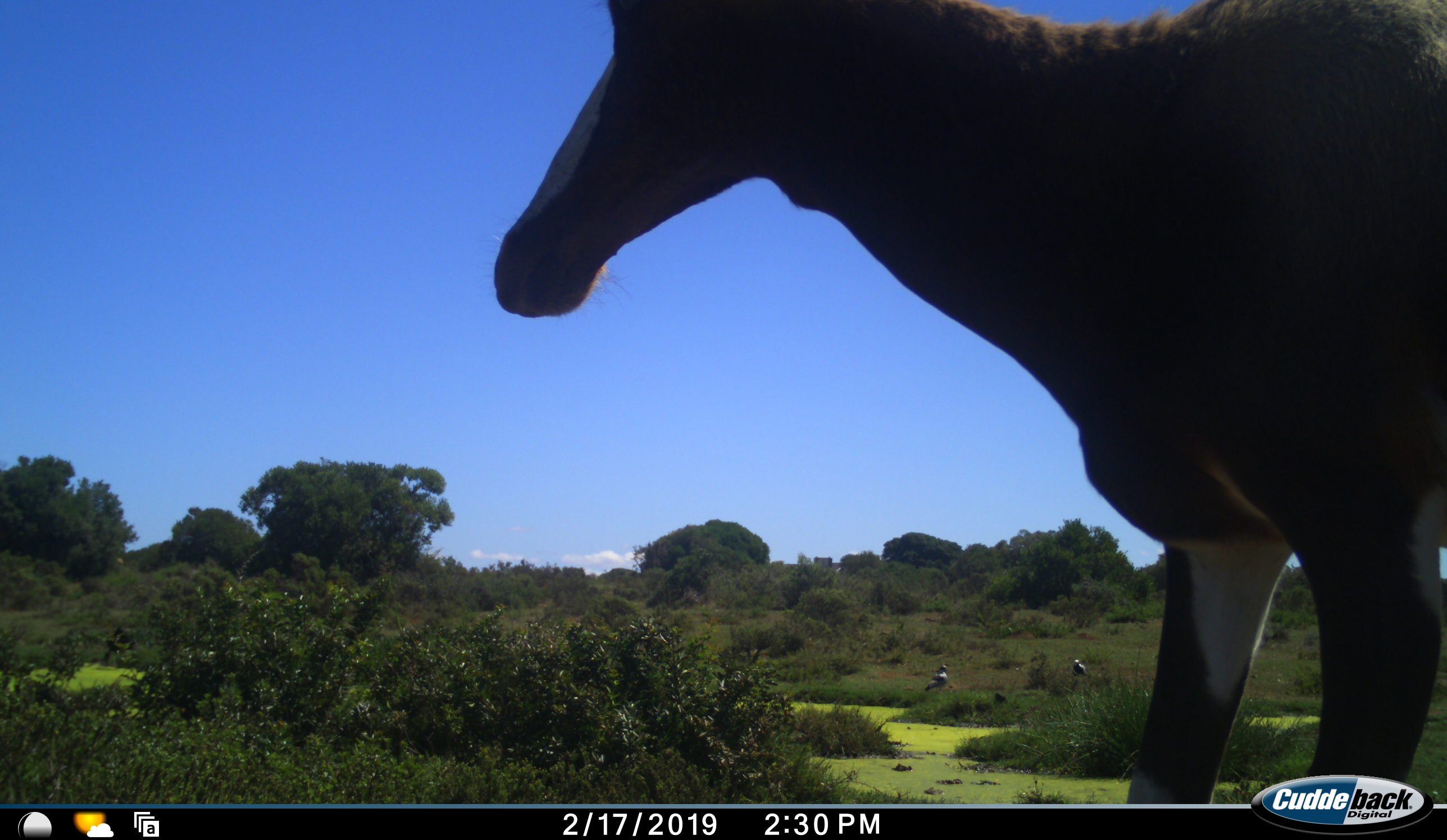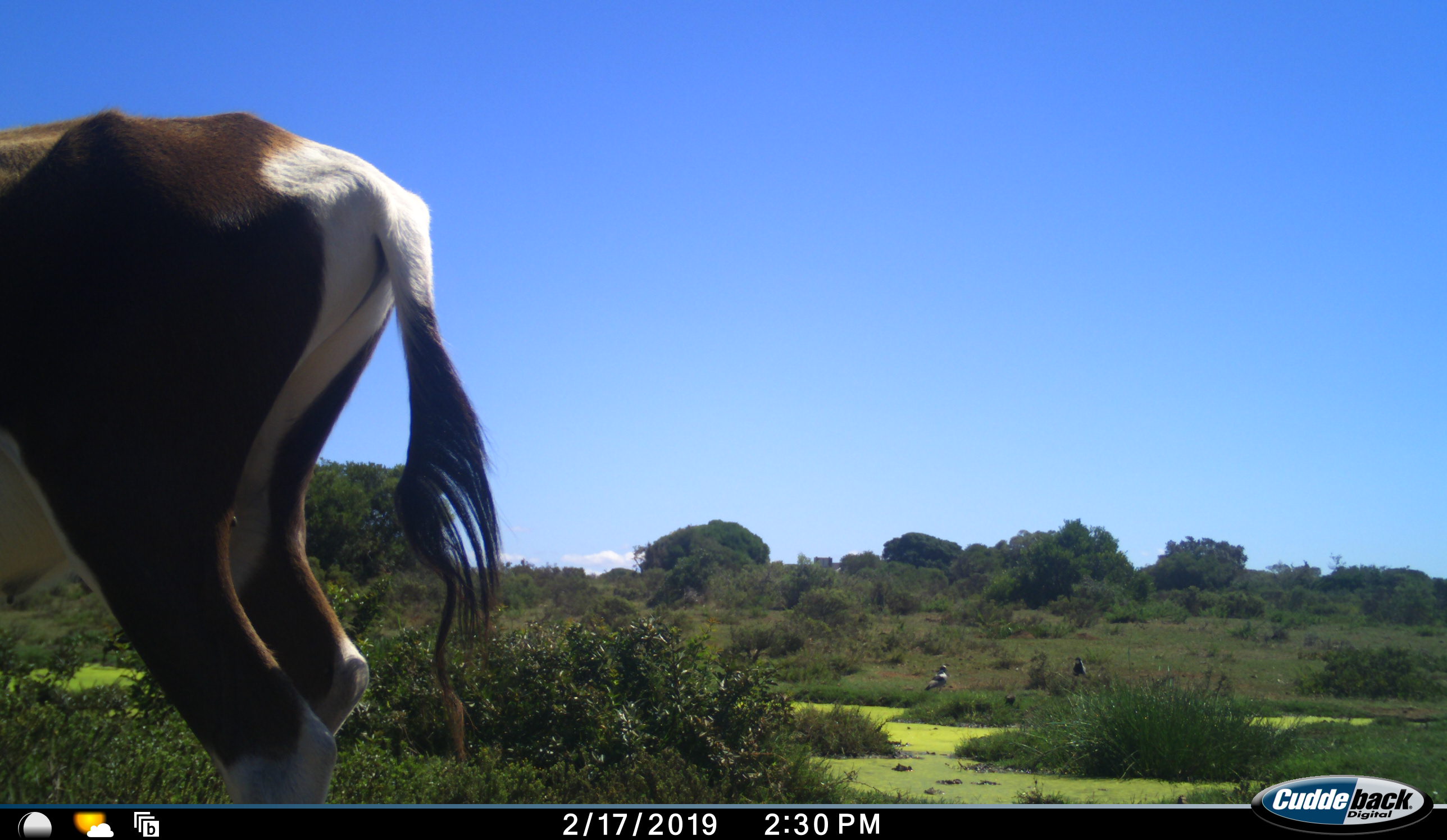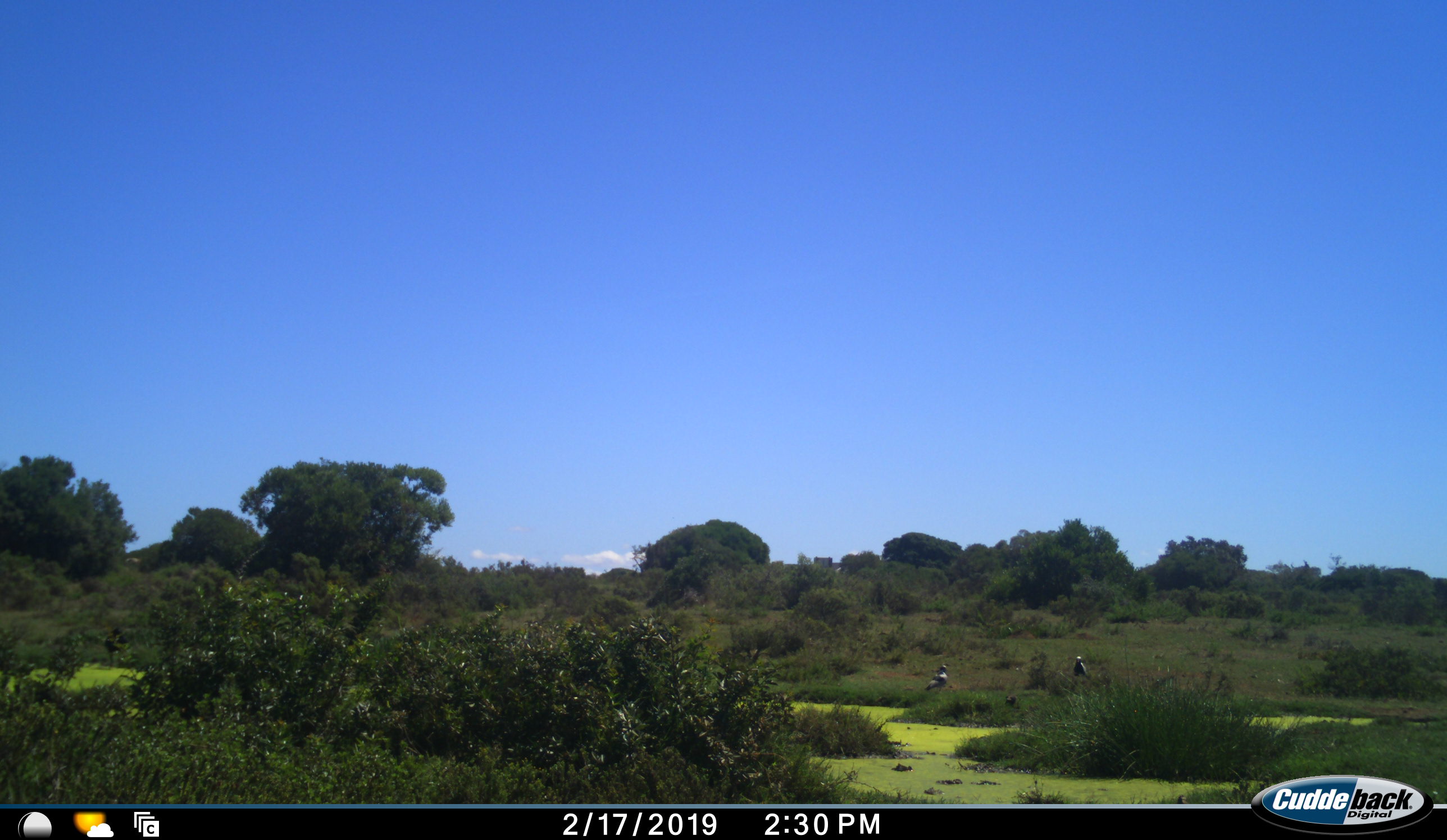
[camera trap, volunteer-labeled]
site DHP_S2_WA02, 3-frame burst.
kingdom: Animalia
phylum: Chordata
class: Aves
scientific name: Aves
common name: bird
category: birdother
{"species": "birdother (bird) (Aves)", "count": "2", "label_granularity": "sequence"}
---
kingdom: Animalia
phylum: Chordata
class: Mammalia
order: Artiodactyla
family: Bovidae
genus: Damaliscus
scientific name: Damaliscus pygargus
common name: bontebok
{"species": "bontebok (Damaliscus pygargus)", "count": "1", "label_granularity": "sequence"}